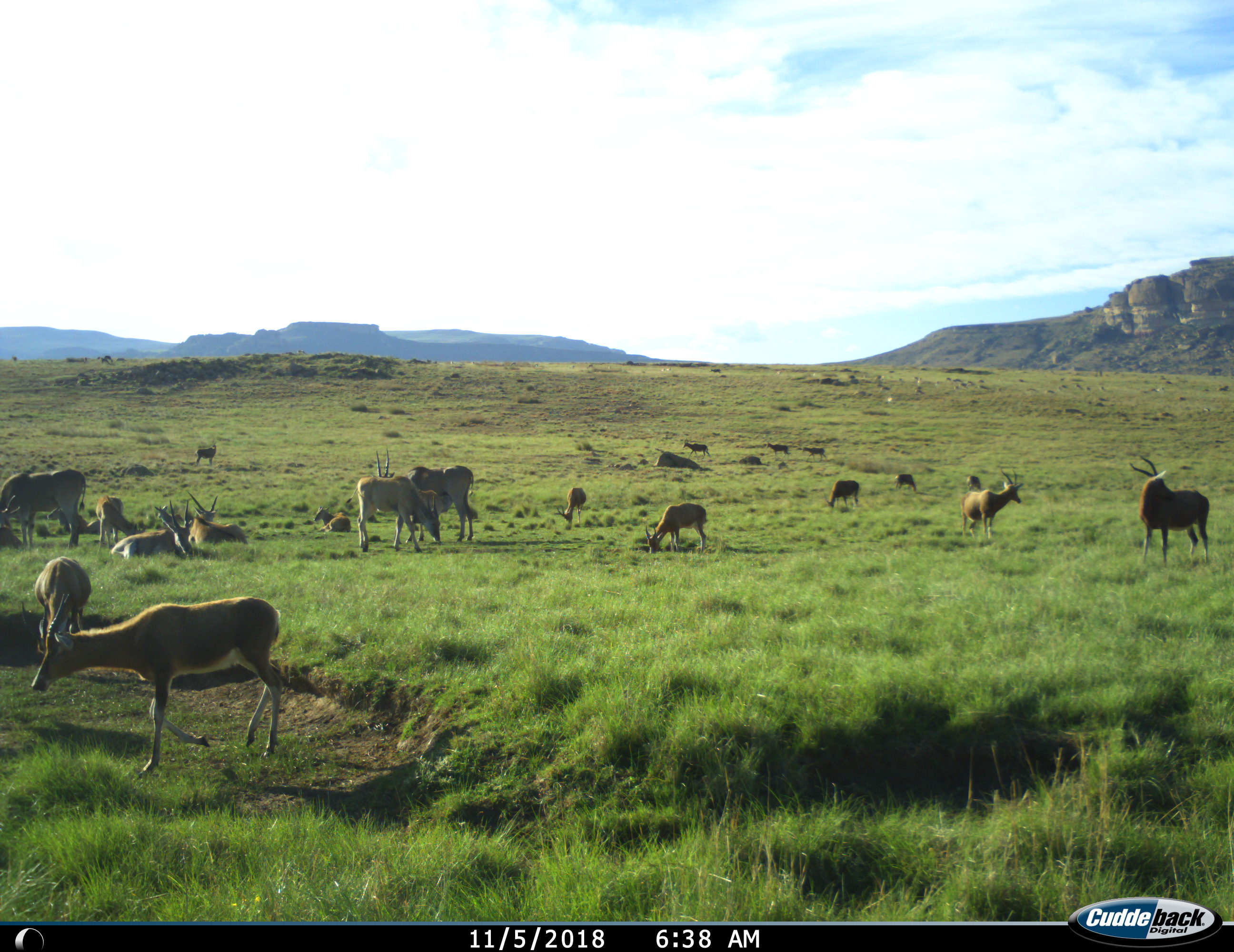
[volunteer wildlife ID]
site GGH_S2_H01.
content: unidentified animal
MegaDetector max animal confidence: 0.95